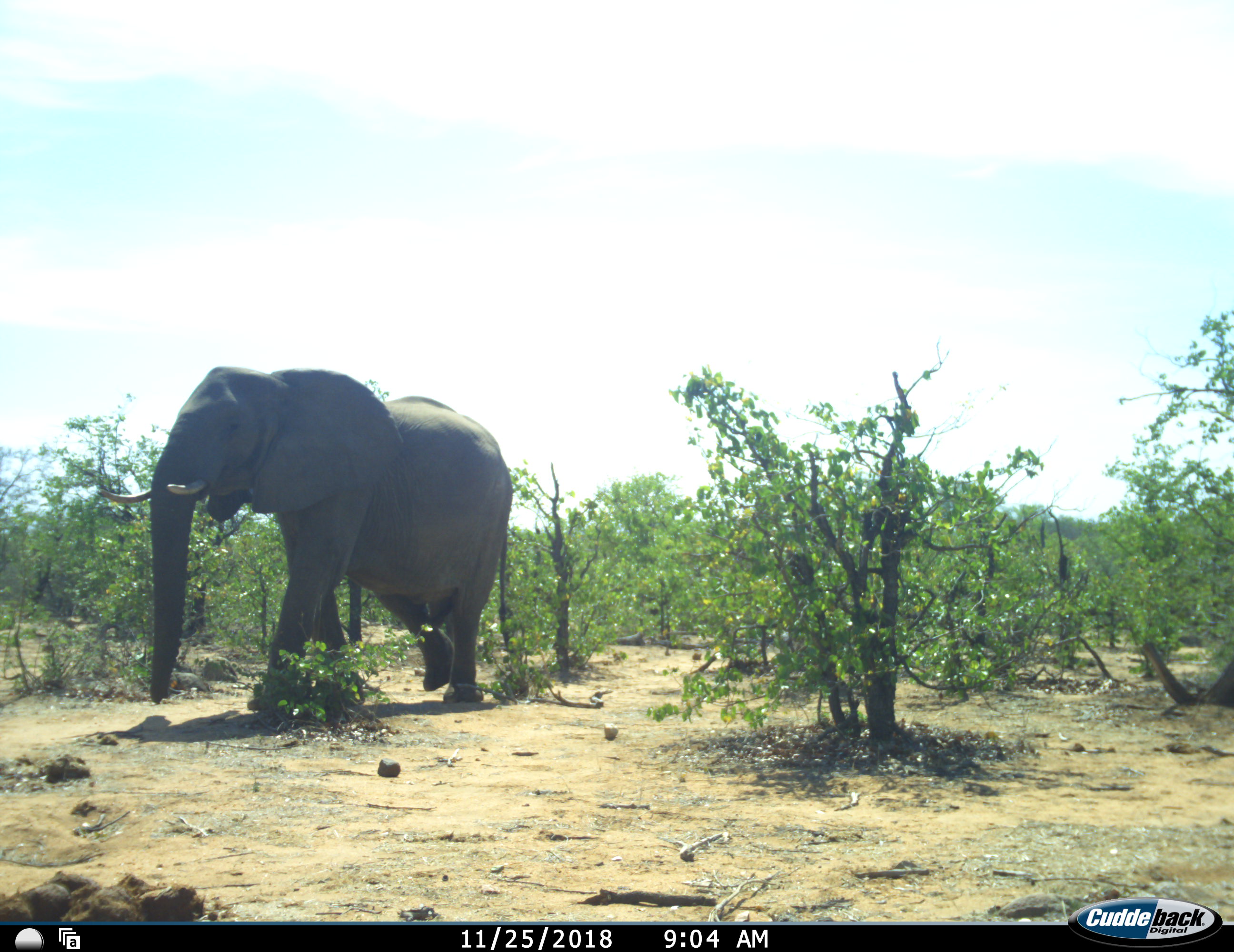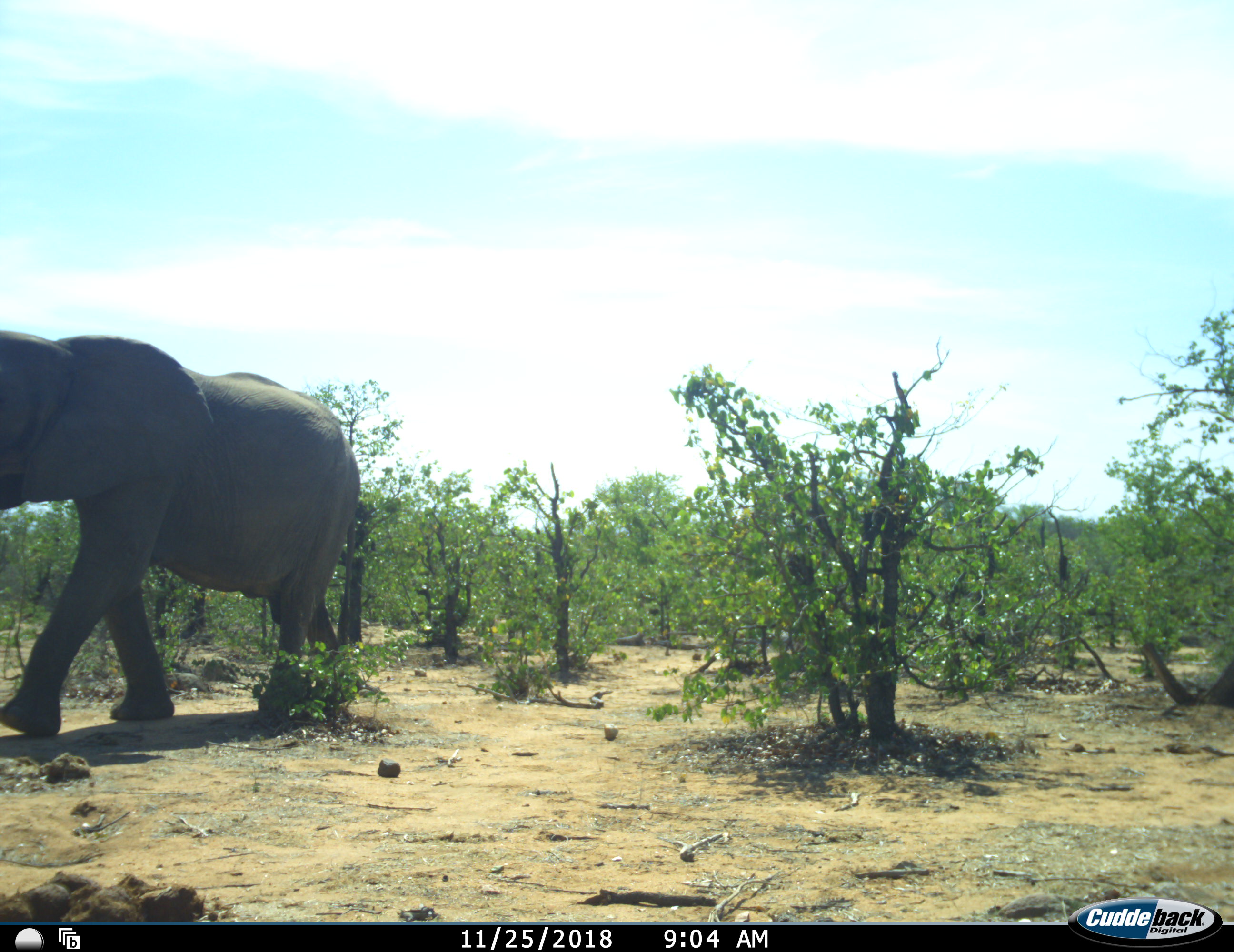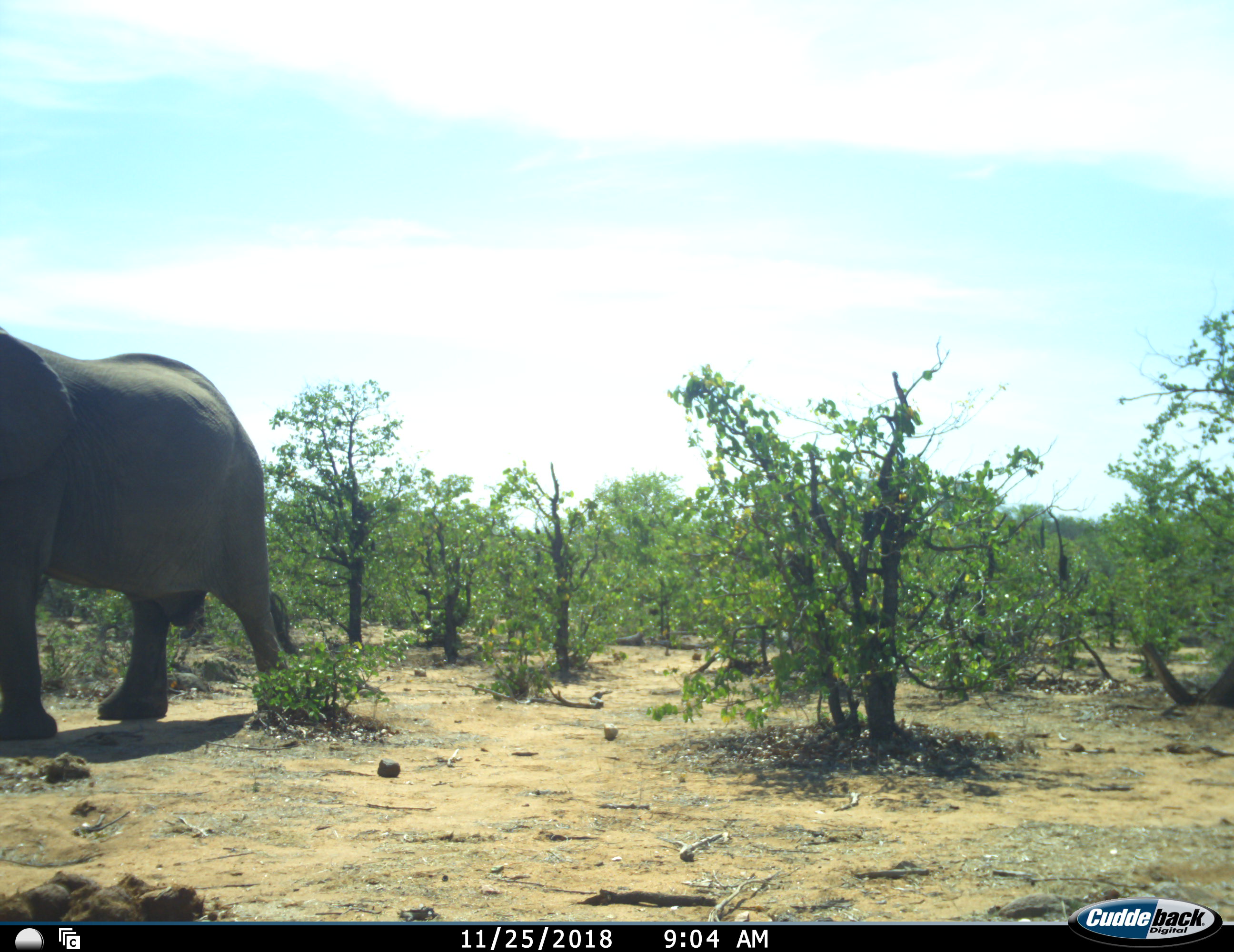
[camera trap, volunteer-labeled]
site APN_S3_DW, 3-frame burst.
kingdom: Animalia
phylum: Chordata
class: Mammalia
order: Proboscidea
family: Elephantidae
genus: Loxodonta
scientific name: Loxodonta africana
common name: african bush elephant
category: elephant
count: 1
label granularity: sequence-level